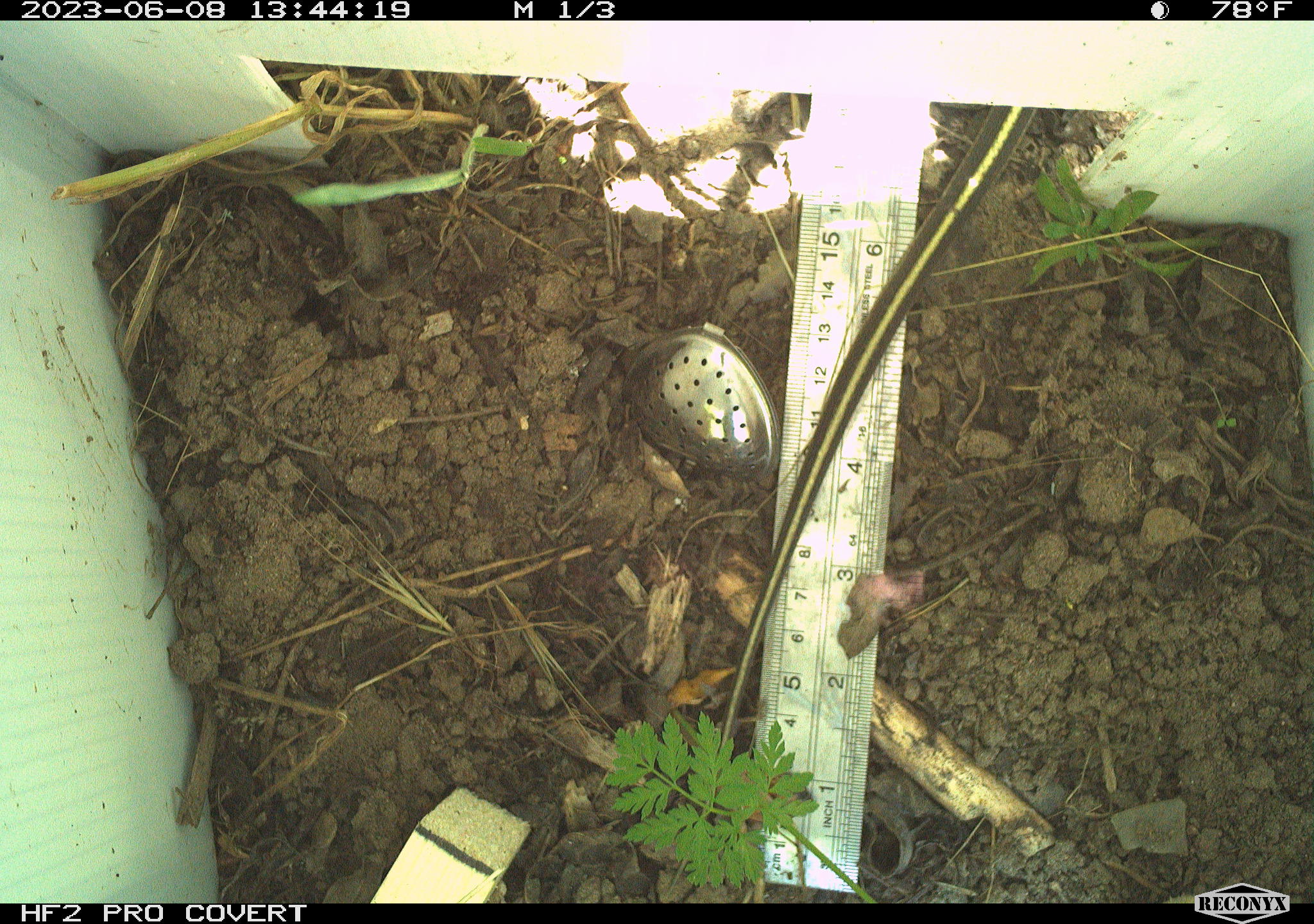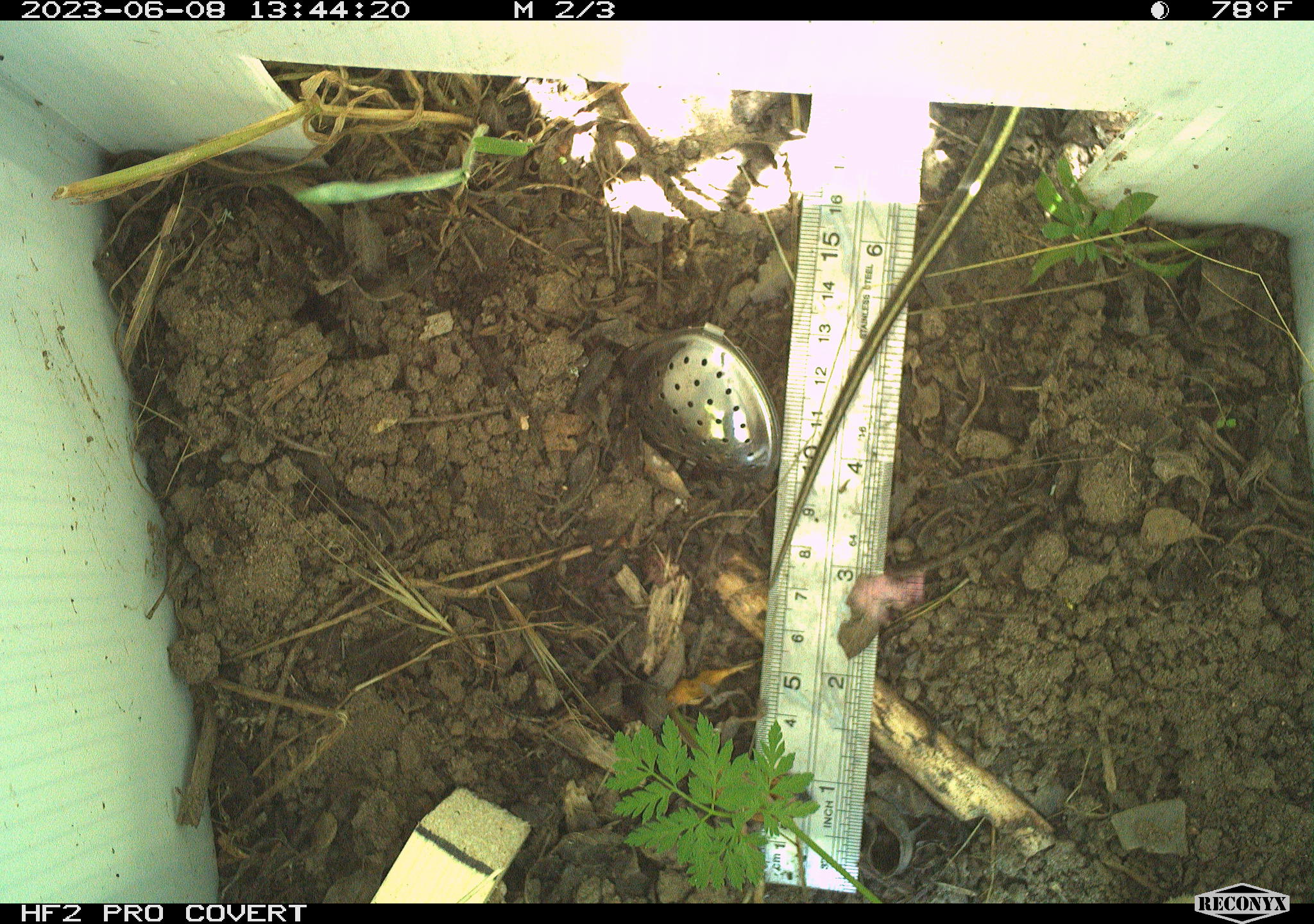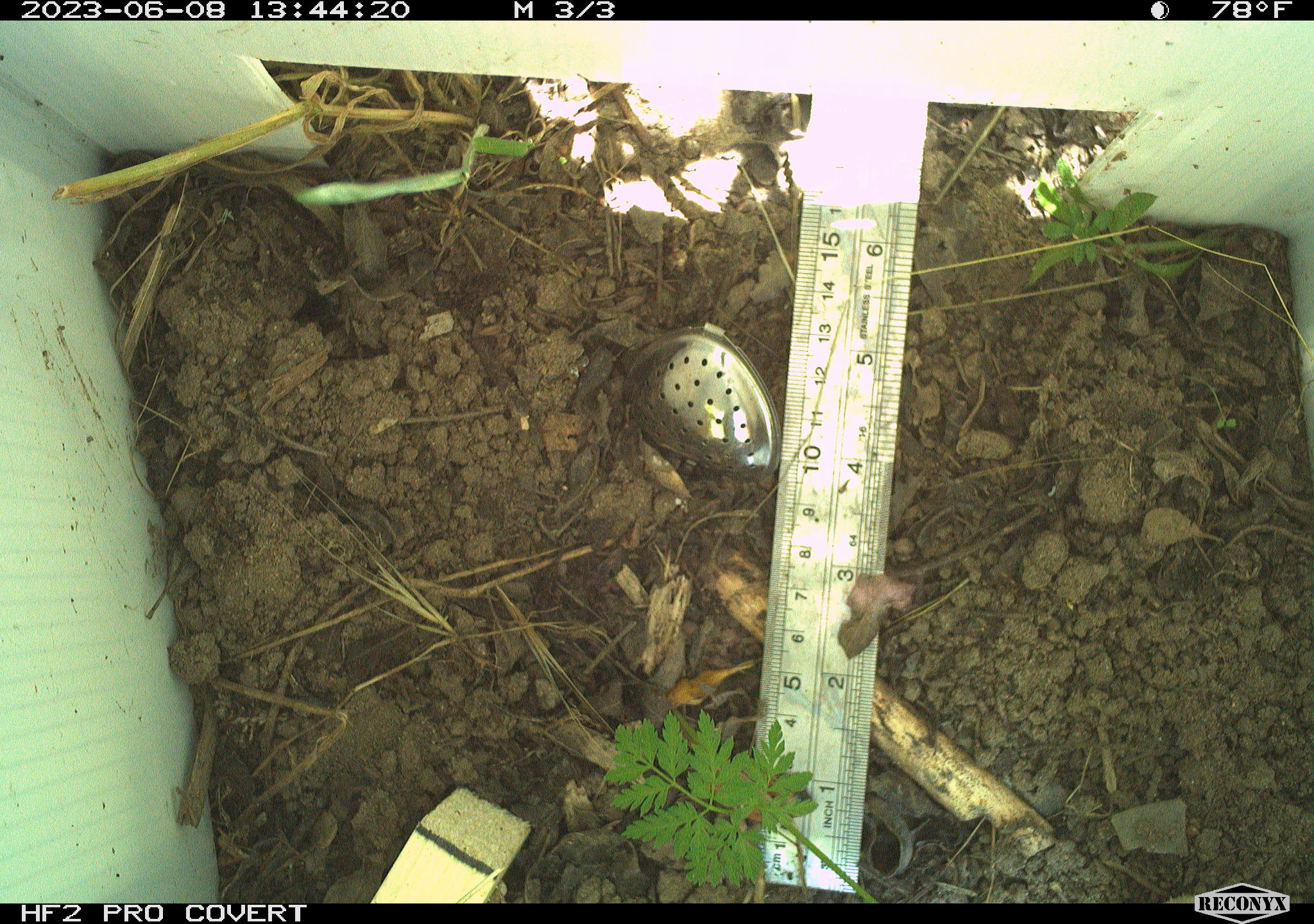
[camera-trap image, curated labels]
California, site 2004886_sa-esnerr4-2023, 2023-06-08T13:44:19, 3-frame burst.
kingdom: Animalia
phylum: Chordata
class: Reptilia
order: Squamata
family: Colubridae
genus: Thamnophis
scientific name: Thamnophis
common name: american gartersnakes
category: thamnophis species